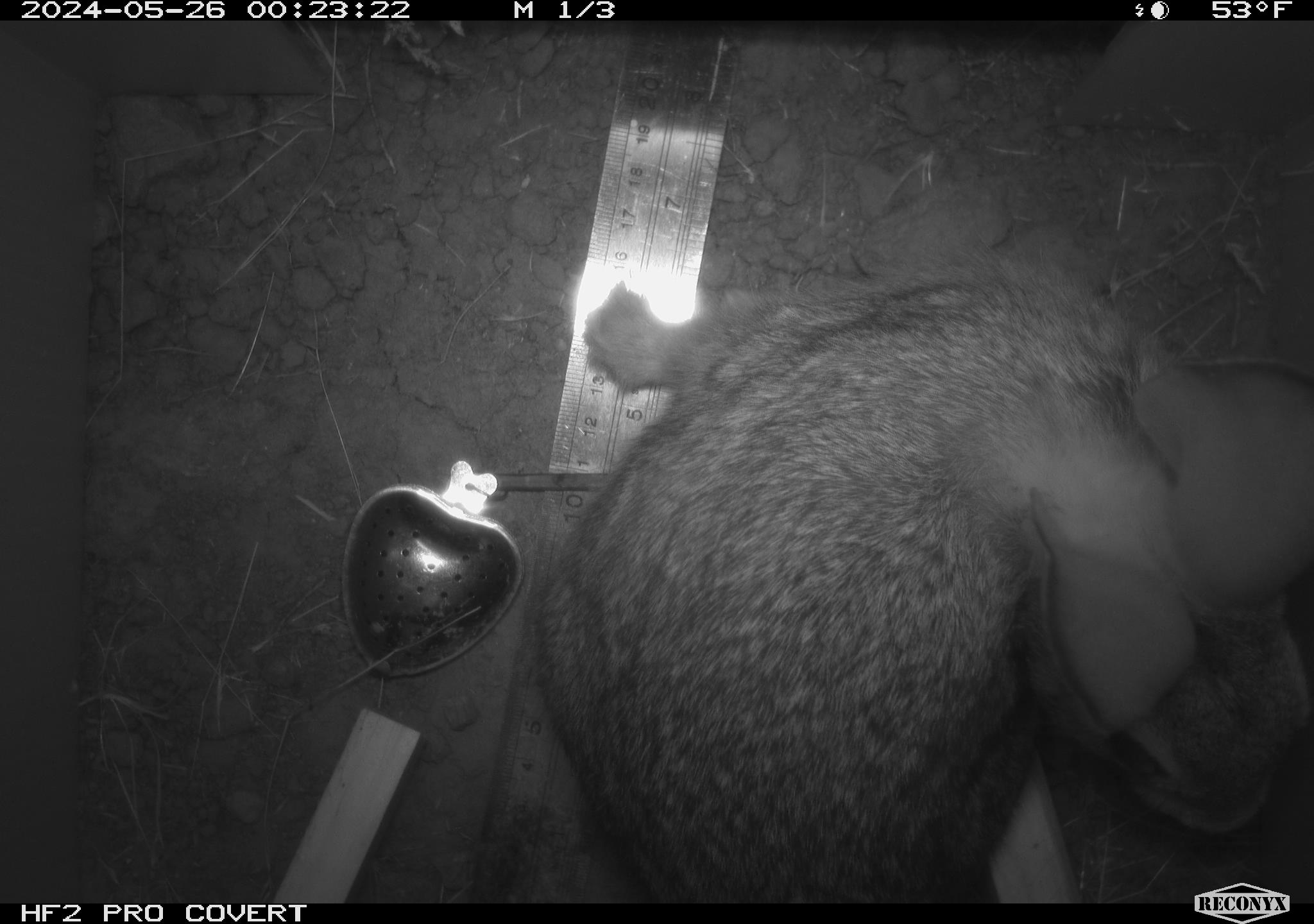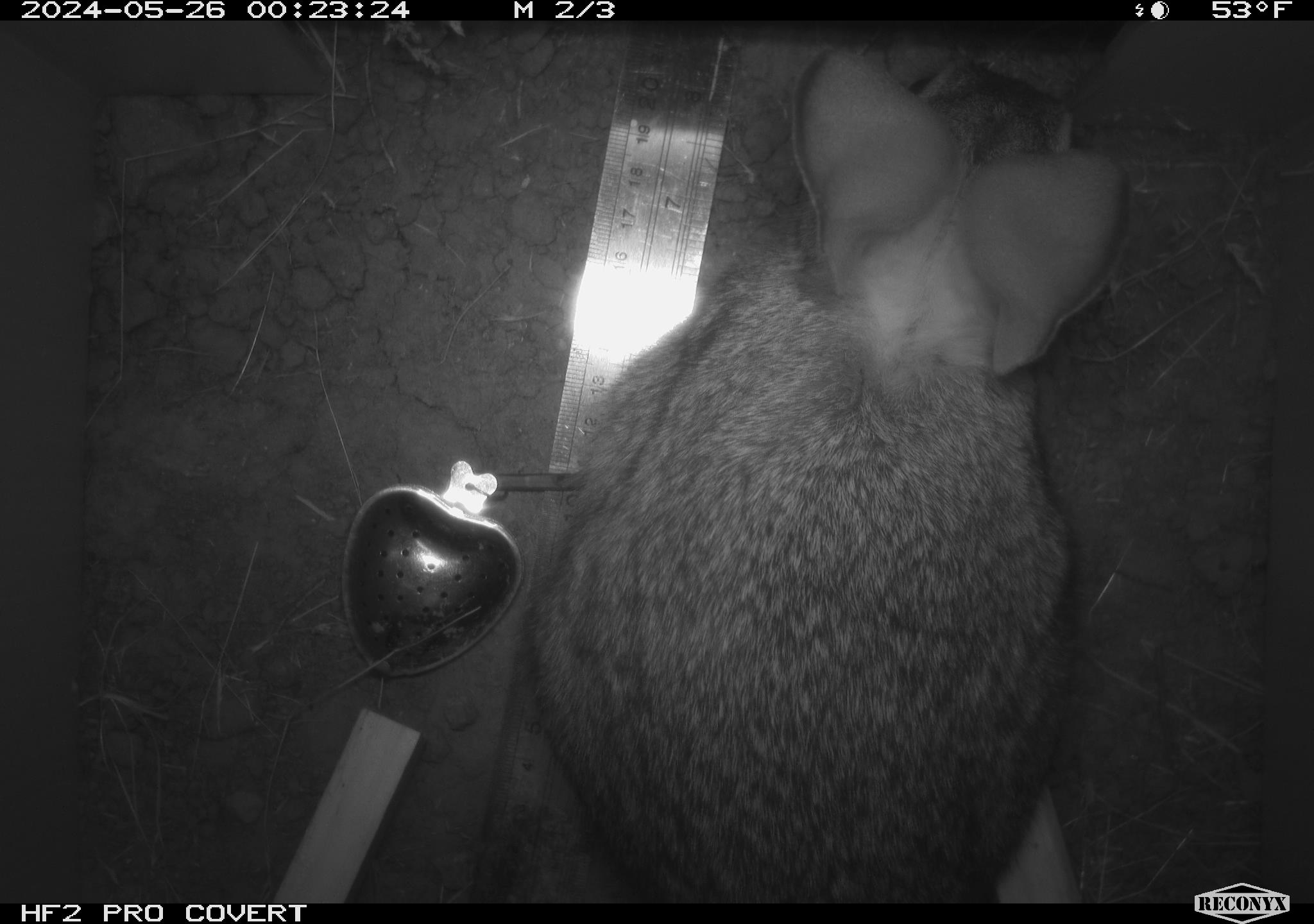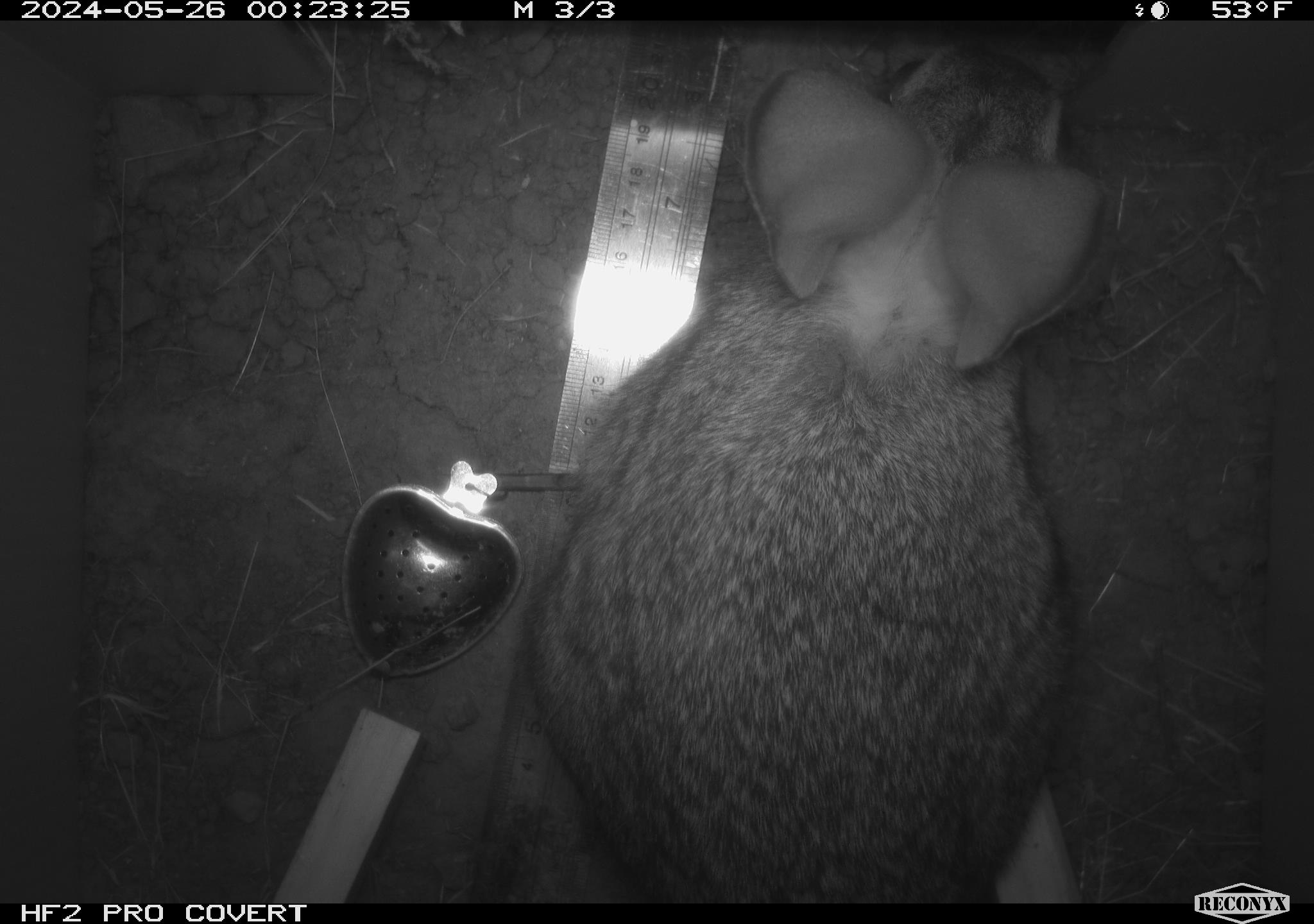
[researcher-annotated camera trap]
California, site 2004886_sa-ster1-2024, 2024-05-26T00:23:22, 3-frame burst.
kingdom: Animalia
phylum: Chordata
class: Mammalia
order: Lagomorpha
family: Leporidae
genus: Sylvilagus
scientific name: Sylvilagus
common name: cottontail rabbits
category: sylvilagus species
Sylvilagus species (cottontail rabbits) (Sylvilagus).